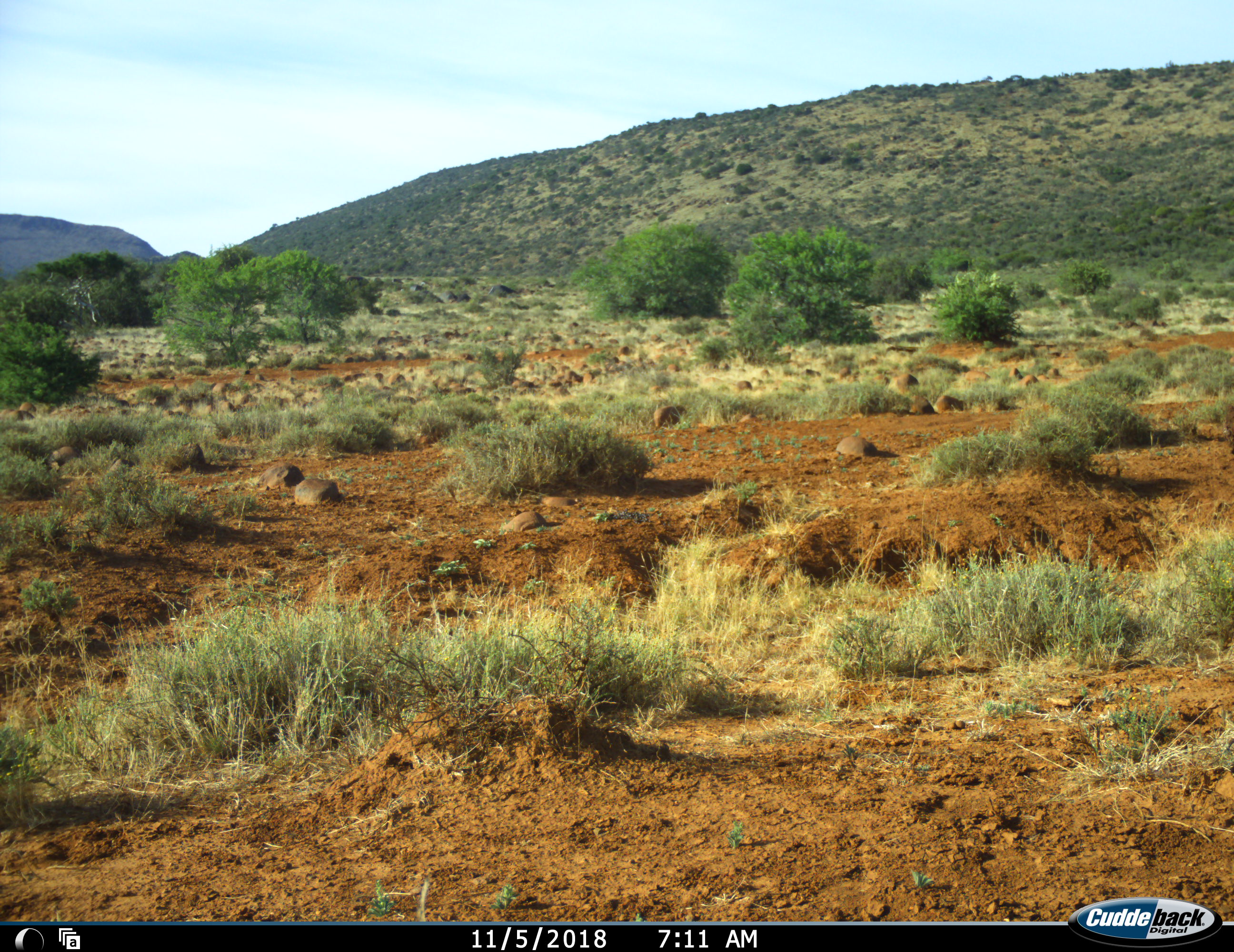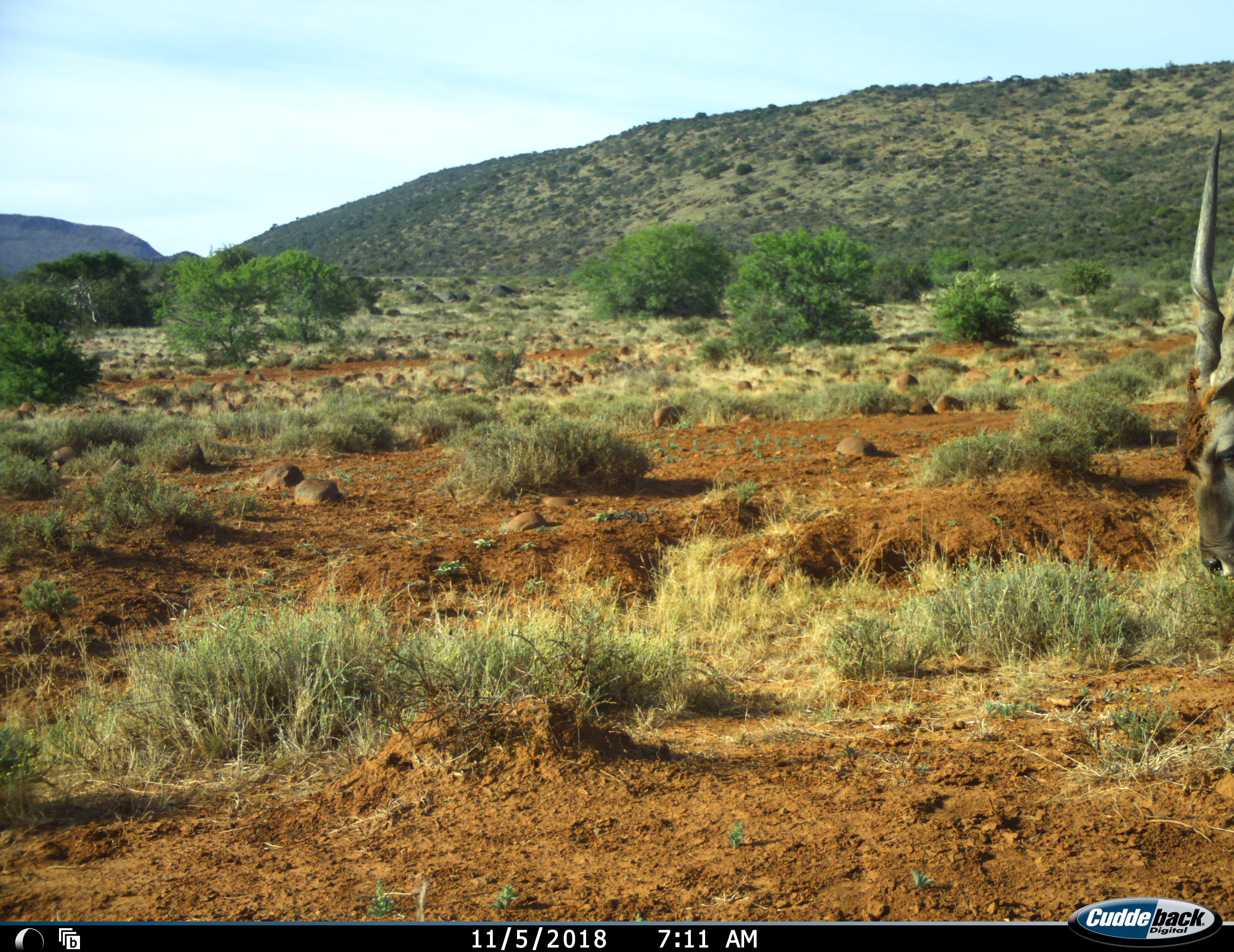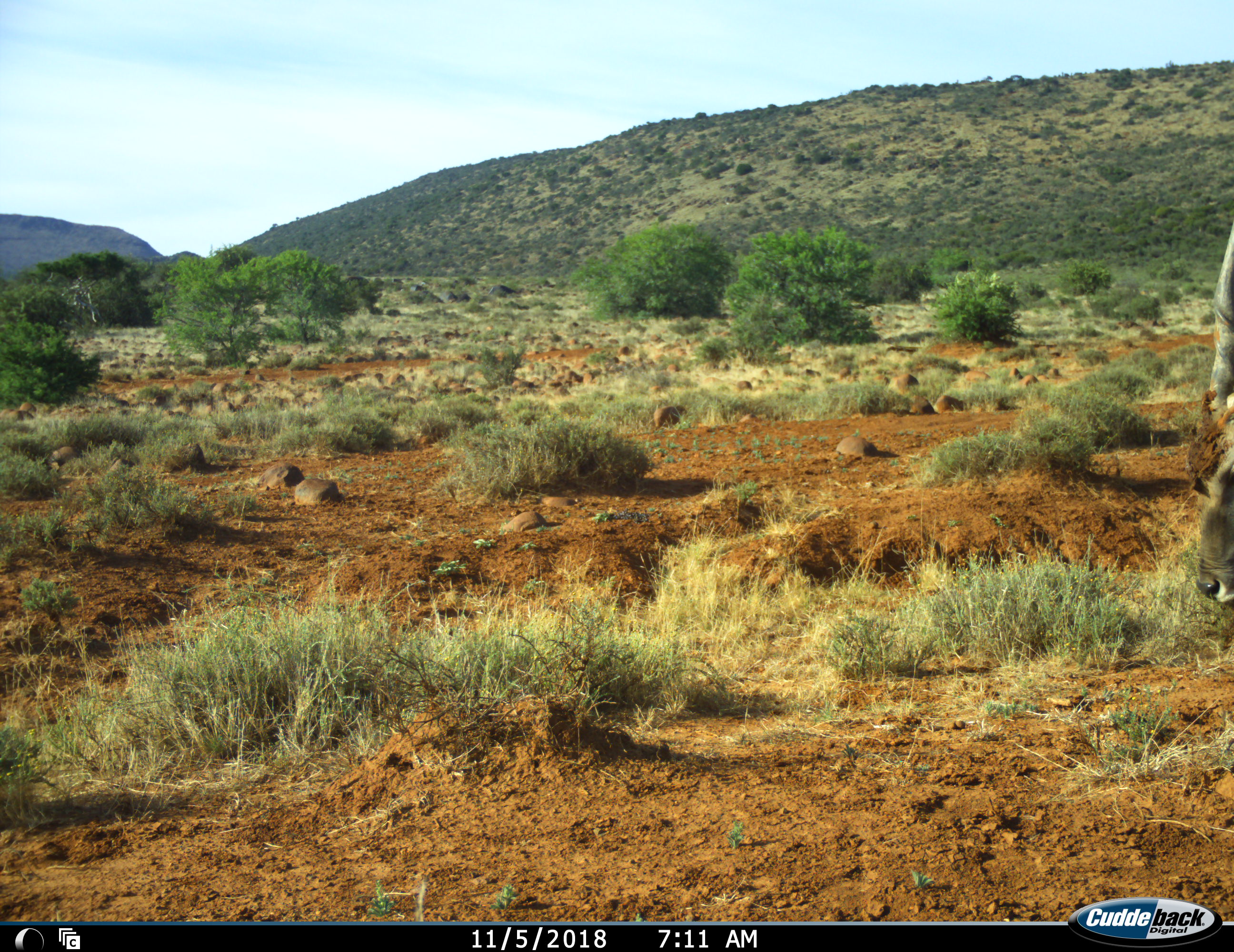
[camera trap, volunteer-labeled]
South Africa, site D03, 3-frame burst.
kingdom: Animalia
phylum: Chordata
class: Mammalia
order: Artiodactyla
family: Bovidae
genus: Tragelaphus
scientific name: Tragelaphus oryx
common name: eland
Eland (Tragelaphus oryx), count 1. Behavior (volunteer vote fractions): standing 50%, resting 0%, moving 17%, interacting 0%. Young present (vote fraction): 0%. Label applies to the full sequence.